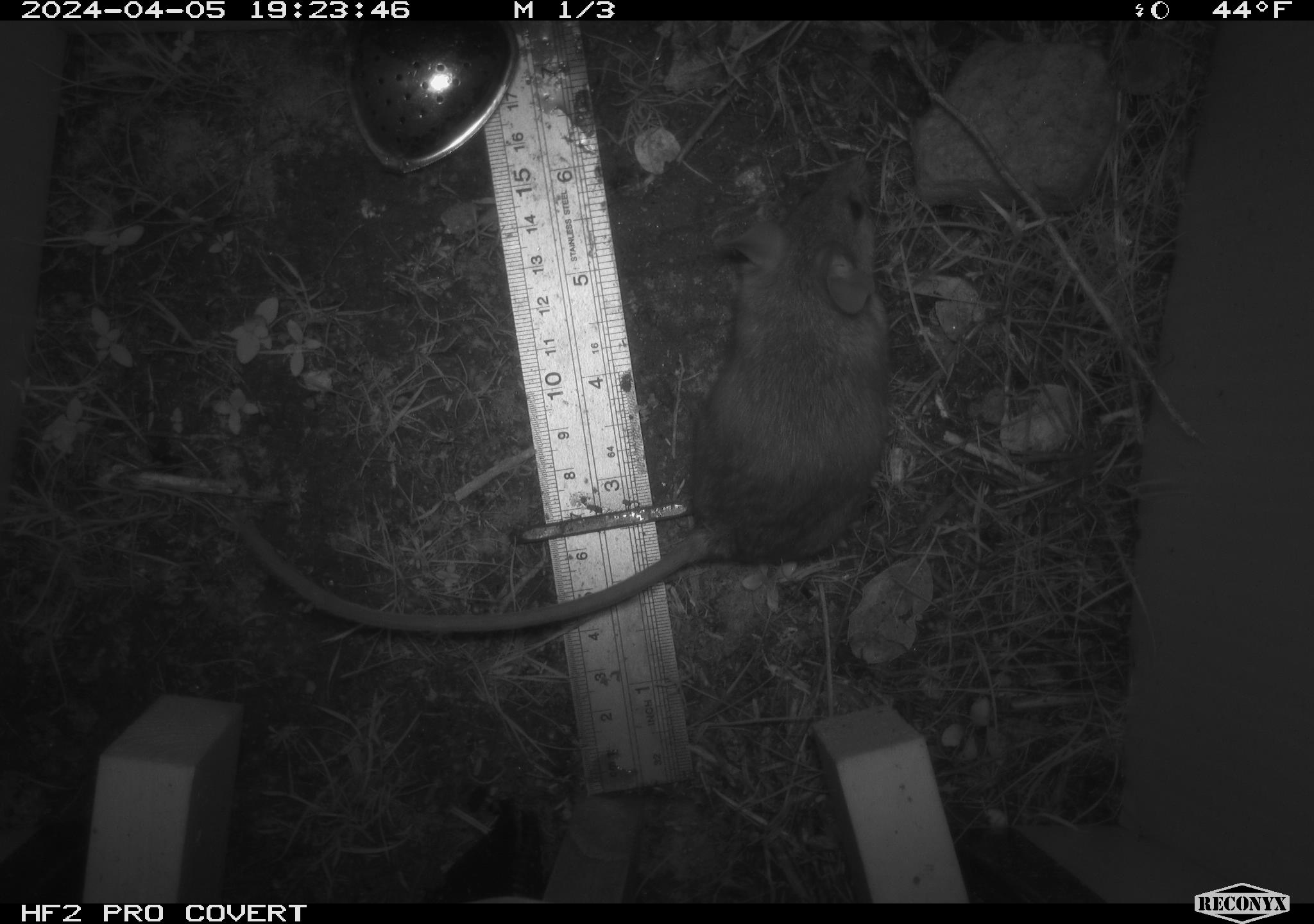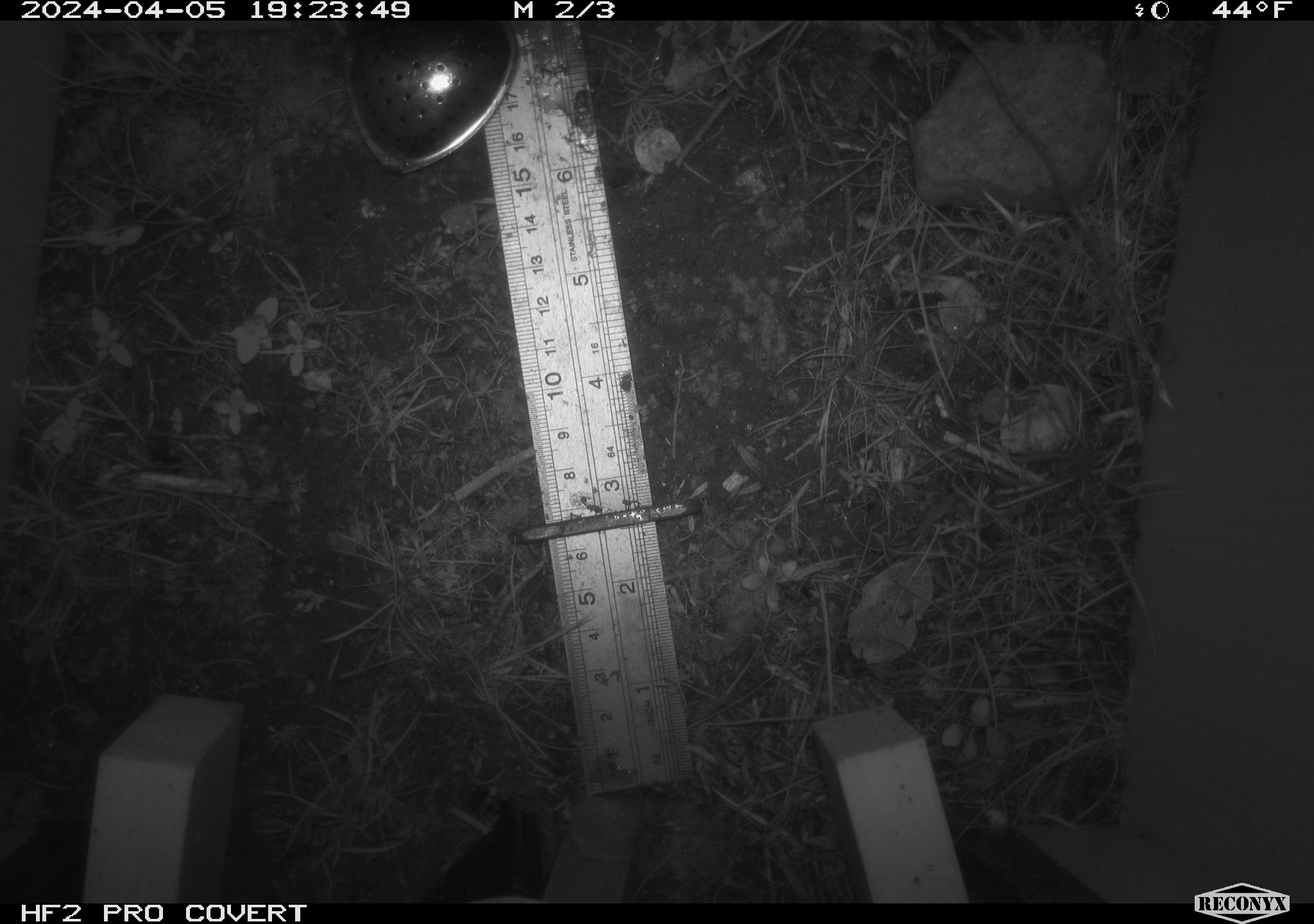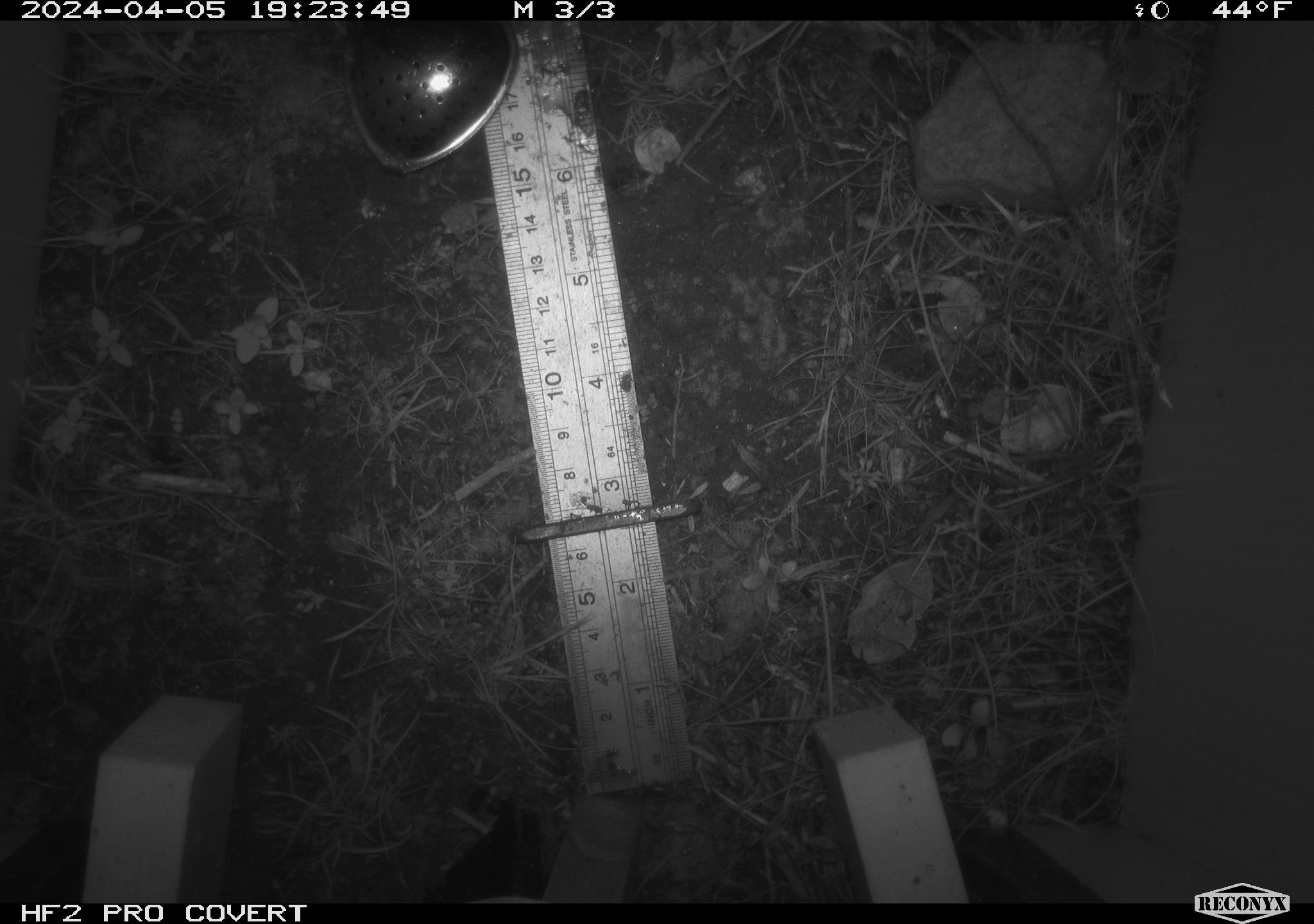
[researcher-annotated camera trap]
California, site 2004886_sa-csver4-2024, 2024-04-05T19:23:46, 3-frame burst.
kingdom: Animalia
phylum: Chordata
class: Mammalia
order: Rodentia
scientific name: Rodentia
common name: mouse species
Mouse species (Rodentia).